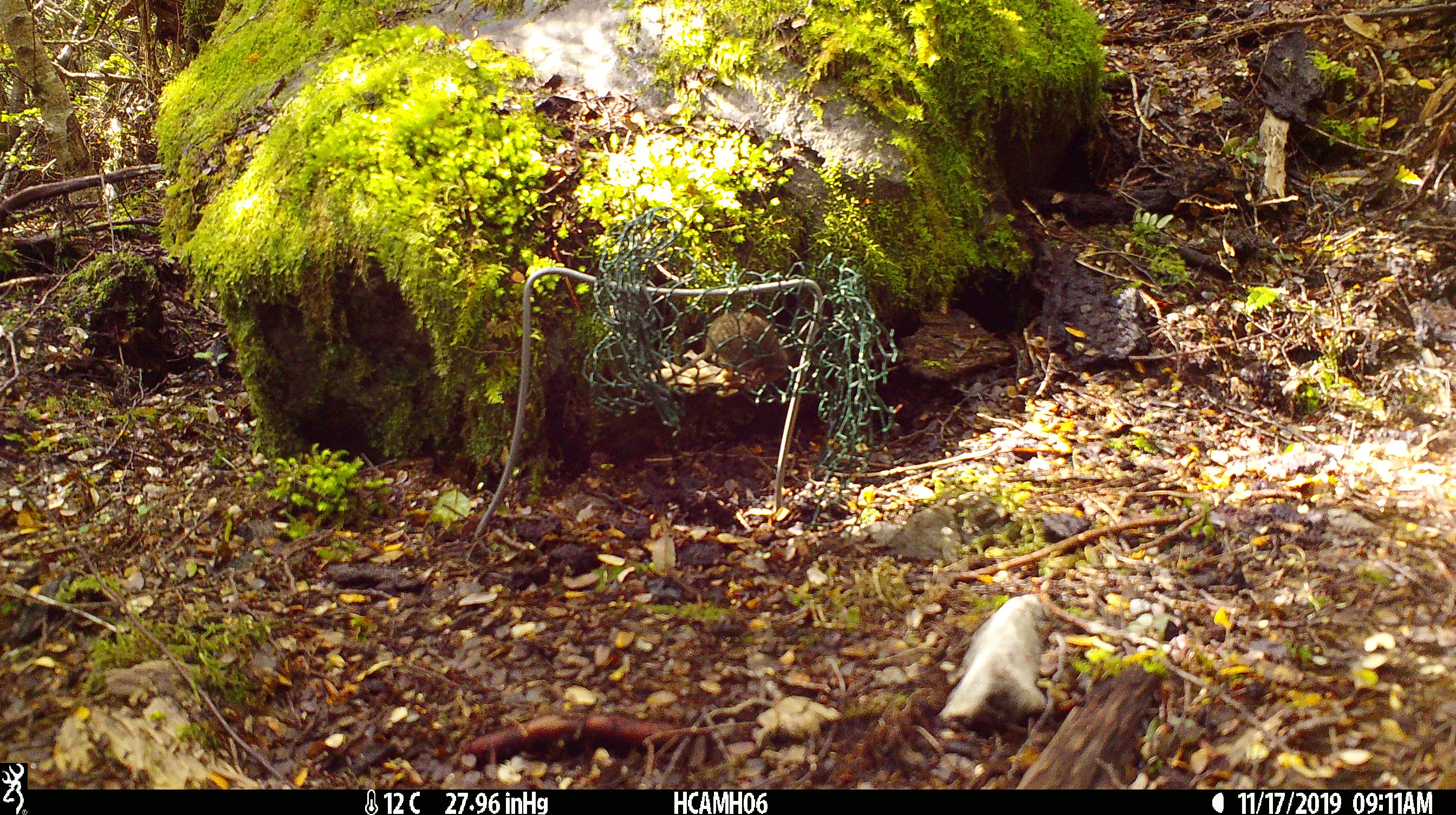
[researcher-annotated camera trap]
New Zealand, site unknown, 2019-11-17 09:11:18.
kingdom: Animalia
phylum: Chordata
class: Mammalia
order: Rodentia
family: Muridae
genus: Mus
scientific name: Mus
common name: mouse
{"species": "mouse (Mus)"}